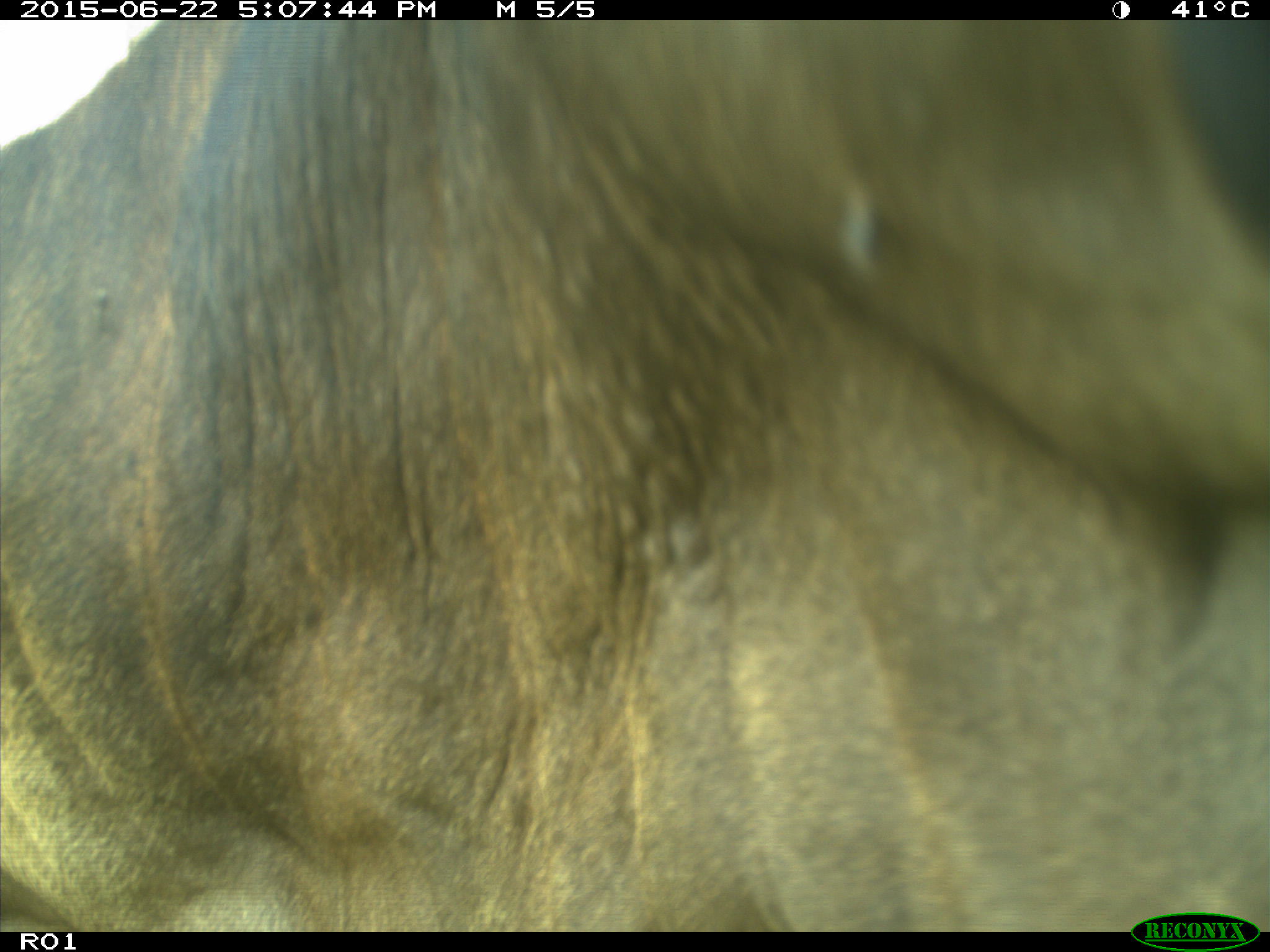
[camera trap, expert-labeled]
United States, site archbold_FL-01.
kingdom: Animalia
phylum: Chordata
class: Mammalia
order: Artiodactyla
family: Bovidae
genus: Bos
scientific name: Bos taurus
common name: domestic cow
Bos taurus (domestic cow).